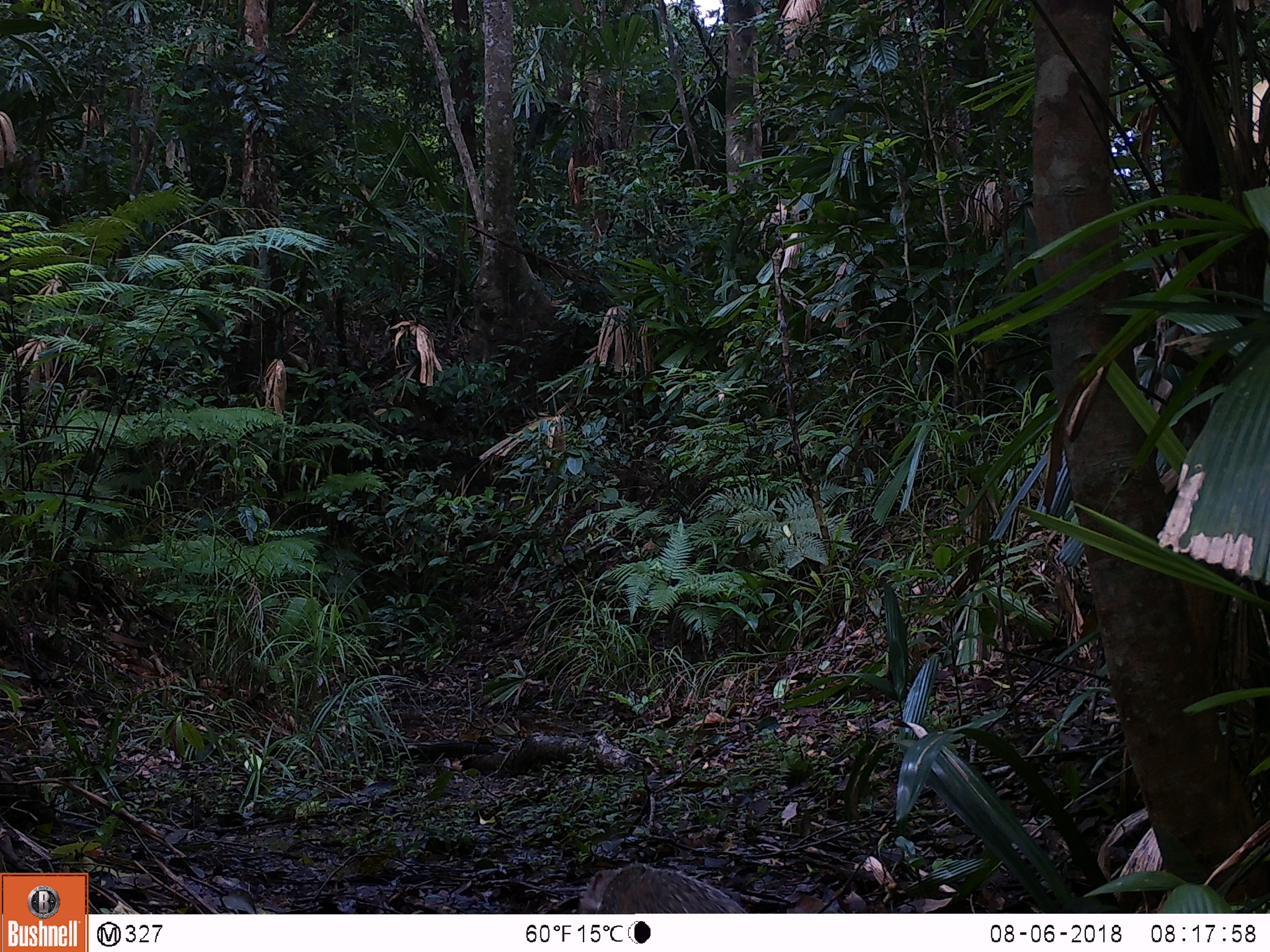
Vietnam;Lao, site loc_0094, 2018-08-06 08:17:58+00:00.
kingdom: Animalia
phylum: Chordata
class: Mammalia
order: Carnivora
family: Herpestidae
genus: Urva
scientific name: Urva urva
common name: crab-eating mongoose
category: crab eating mongoose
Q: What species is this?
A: Crab eating mongoose (crab-eating mongoose) (Urva urva).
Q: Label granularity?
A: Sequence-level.